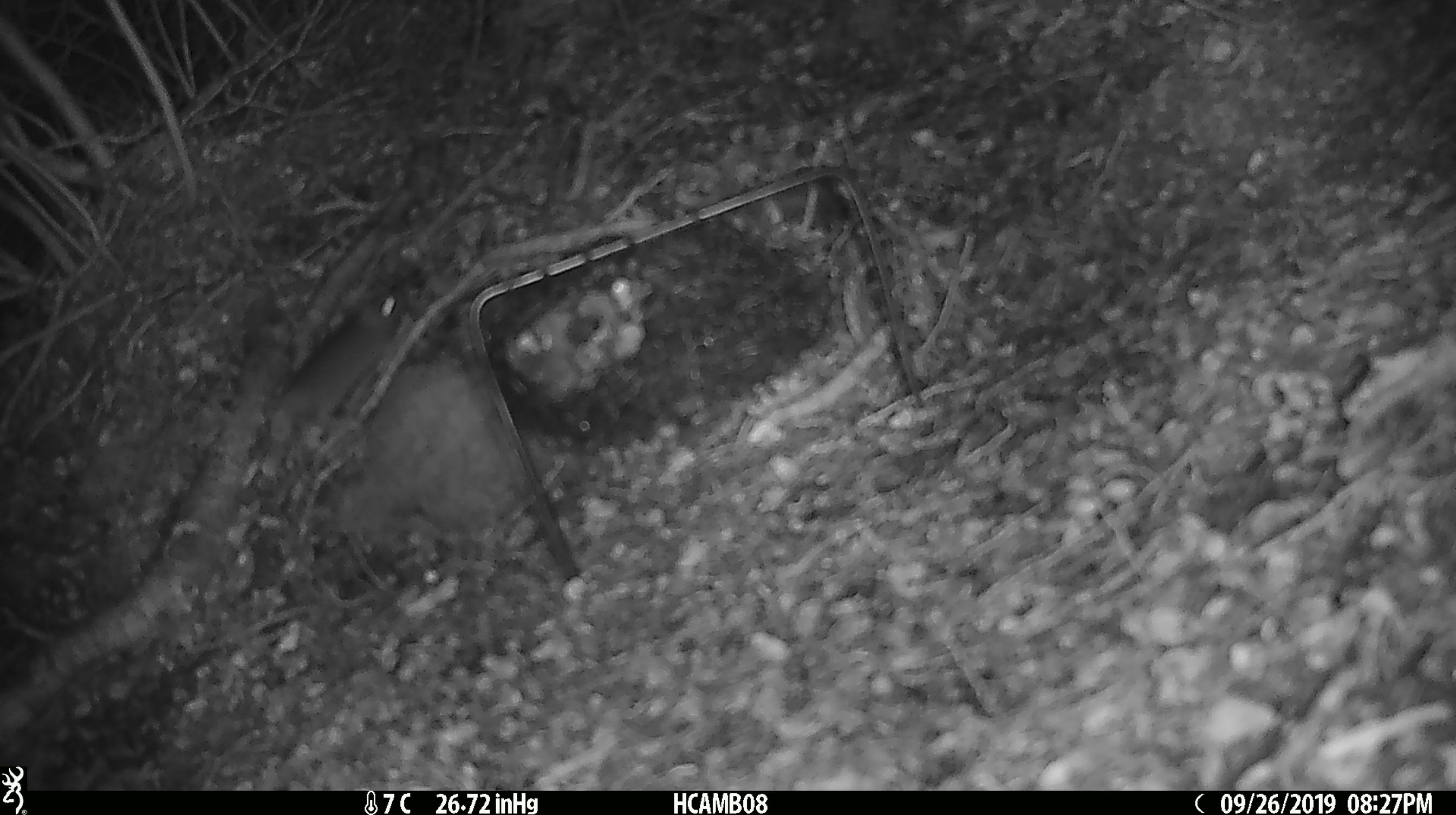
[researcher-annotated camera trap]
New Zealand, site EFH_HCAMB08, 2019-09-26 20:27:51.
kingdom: Animalia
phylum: Chordata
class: Mammalia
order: Rodentia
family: Muridae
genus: Mus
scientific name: Mus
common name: mouse